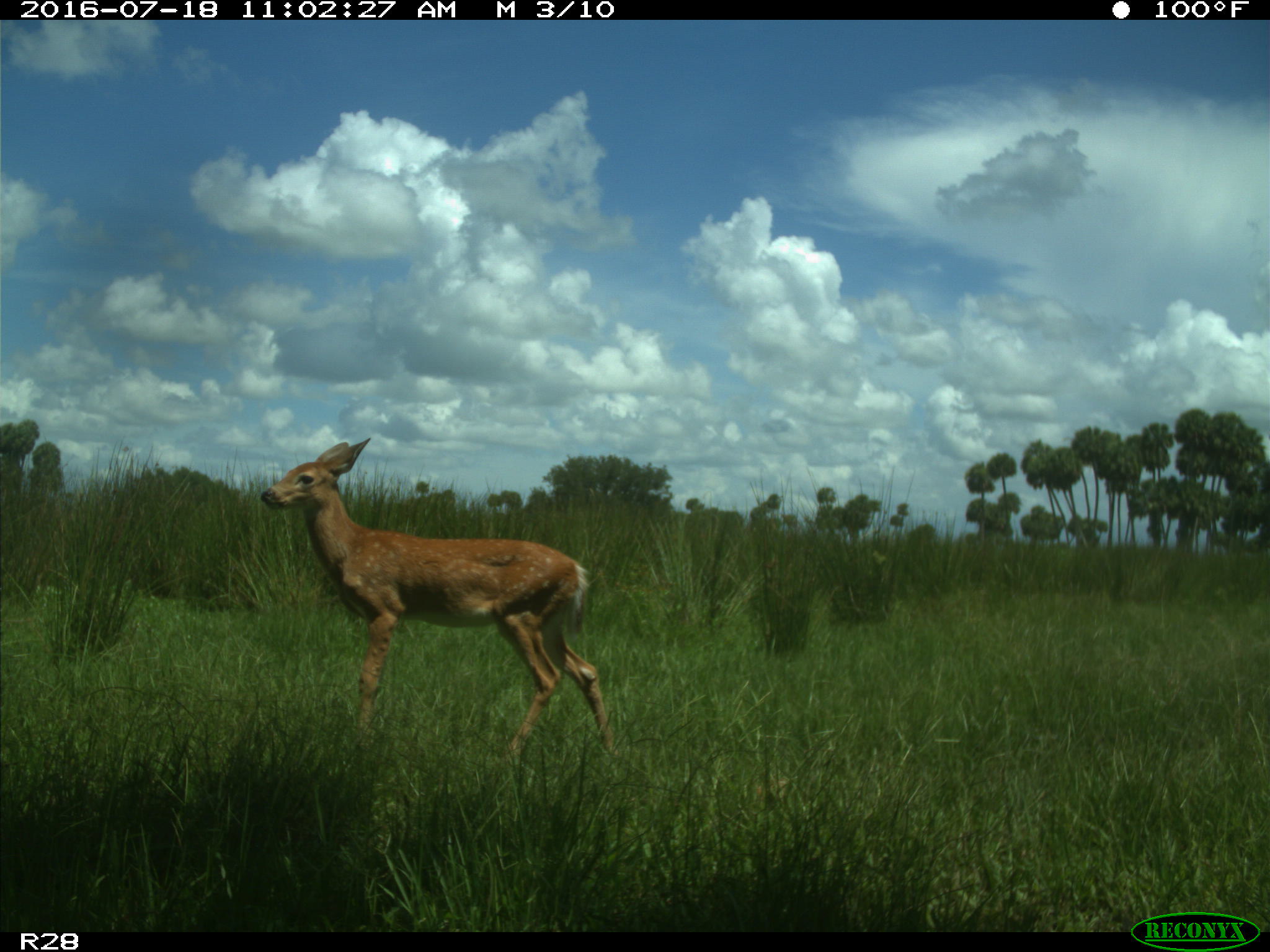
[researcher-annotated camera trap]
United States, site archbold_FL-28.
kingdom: Animalia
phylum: Chordata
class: Mammalia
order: Artiodactyla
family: Cervidae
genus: Odocoileus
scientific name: Odocoileus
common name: deer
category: unidentified deer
Unidentified deer (deer) (Odocoileus).